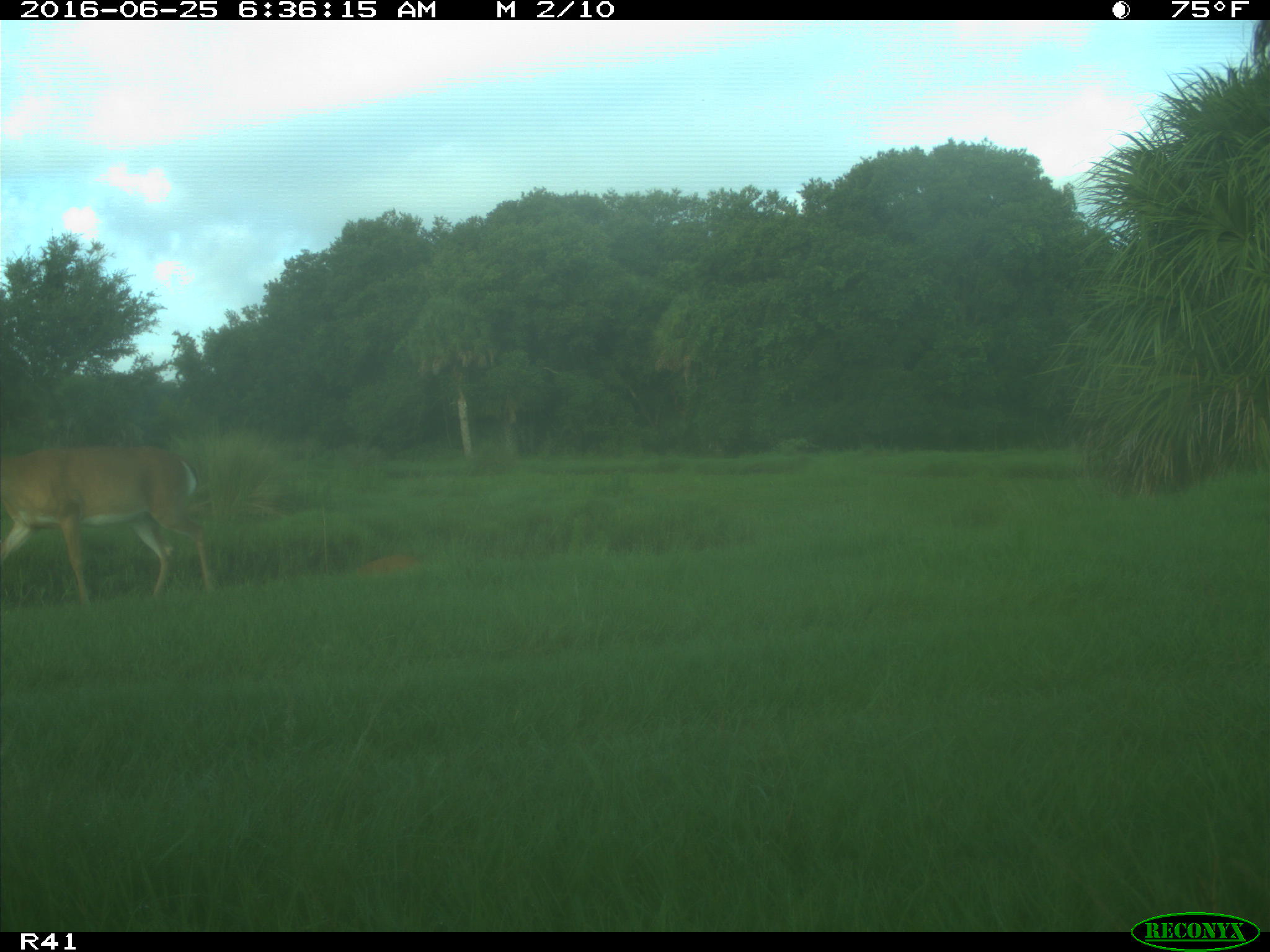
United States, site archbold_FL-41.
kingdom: Animalia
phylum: Chordata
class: Mammalia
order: Artiodactyla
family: Cervidae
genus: Odocoileus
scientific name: Odocoileus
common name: deer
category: unidentified deer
Unidentified deer (deer) (Odocoileus).